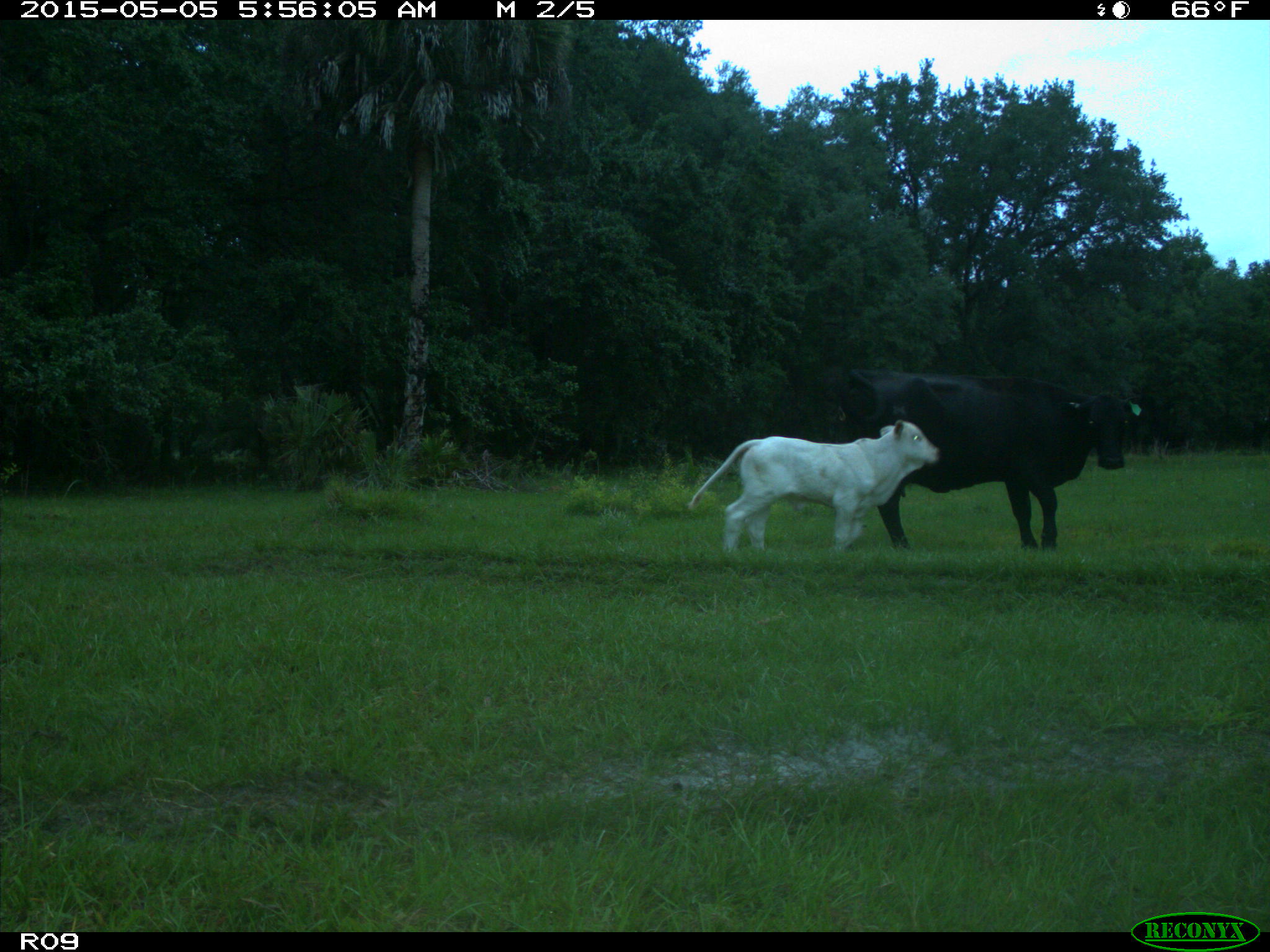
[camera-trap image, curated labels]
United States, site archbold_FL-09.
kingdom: Animalia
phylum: Chordata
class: Mammalia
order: Artiodactyla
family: Bovidae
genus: Bos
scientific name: Bos taurus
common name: domestic cow